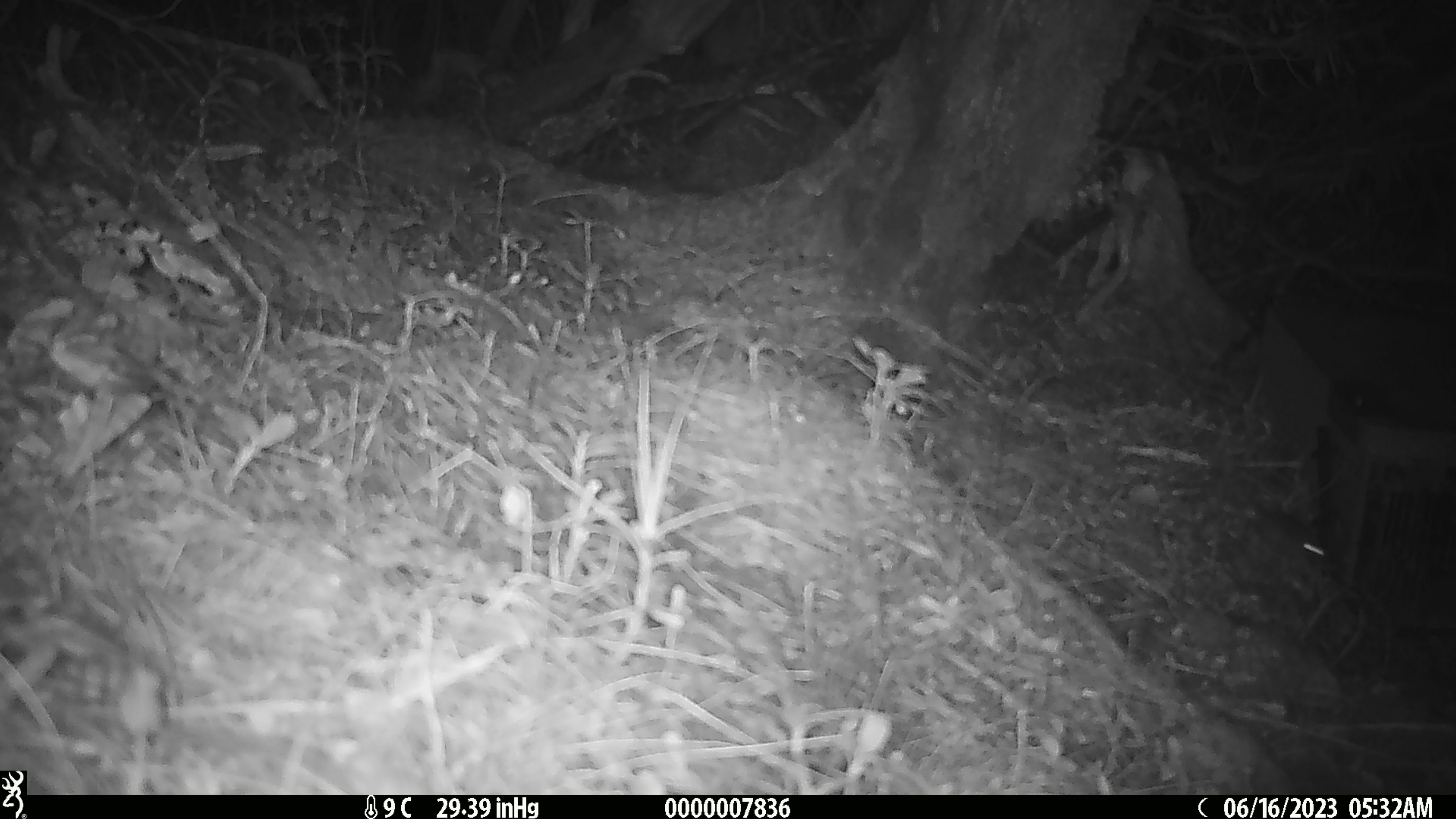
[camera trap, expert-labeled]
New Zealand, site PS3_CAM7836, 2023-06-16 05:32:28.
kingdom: Animalia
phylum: Chordata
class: Mammalia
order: Rodentia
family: Muridae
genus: Mus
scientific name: Mus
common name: mouse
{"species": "mouse (Mus)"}